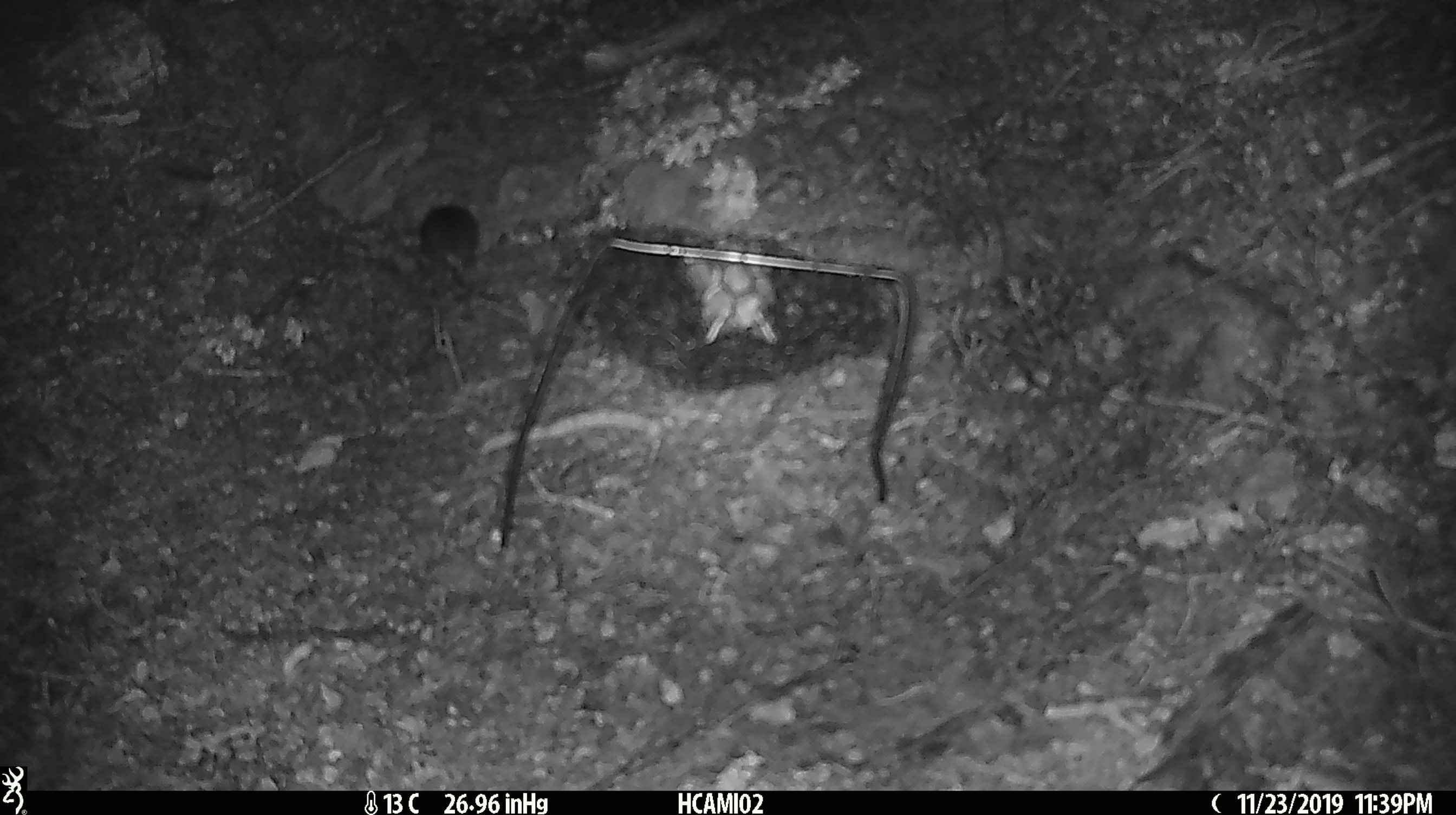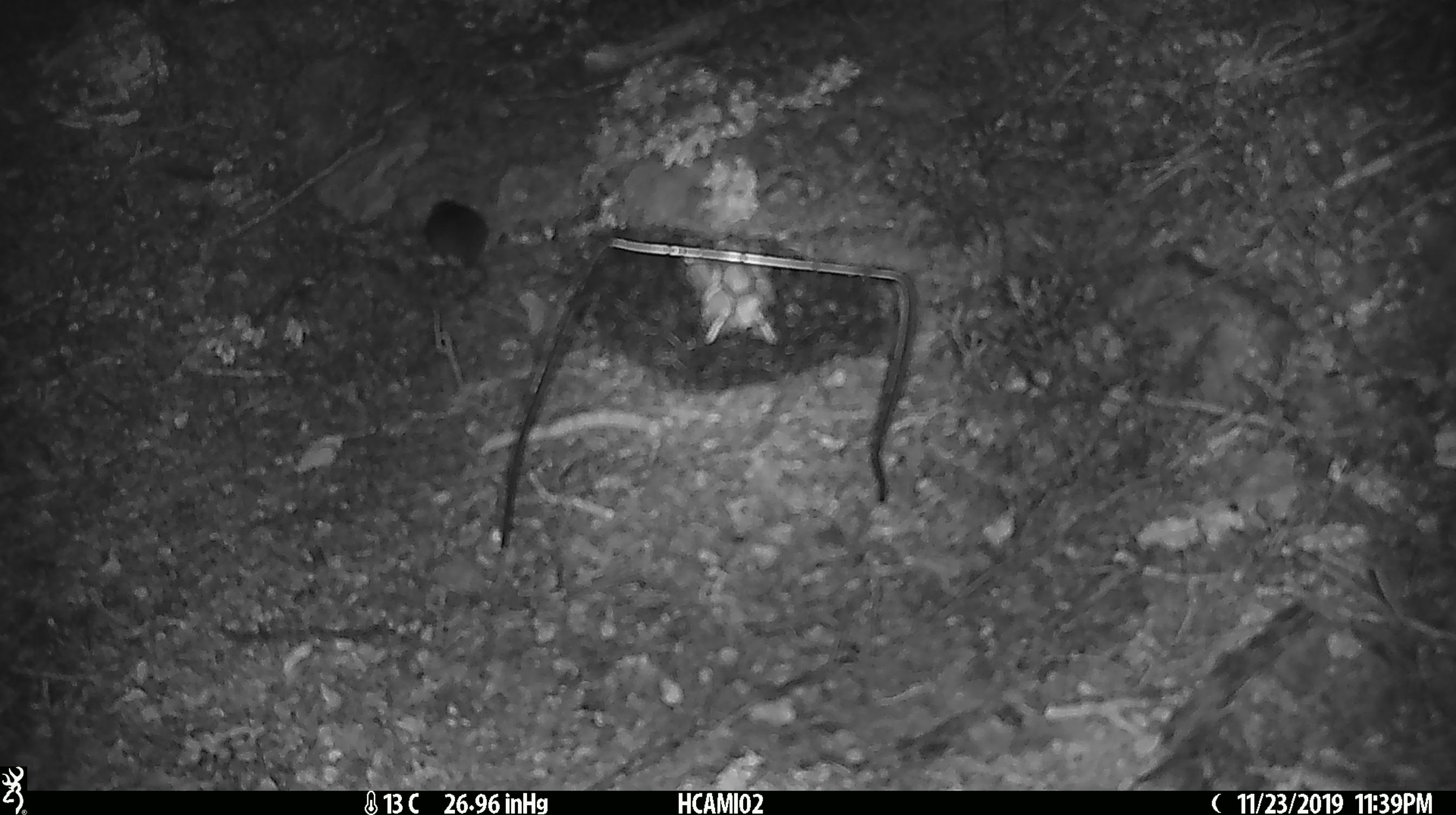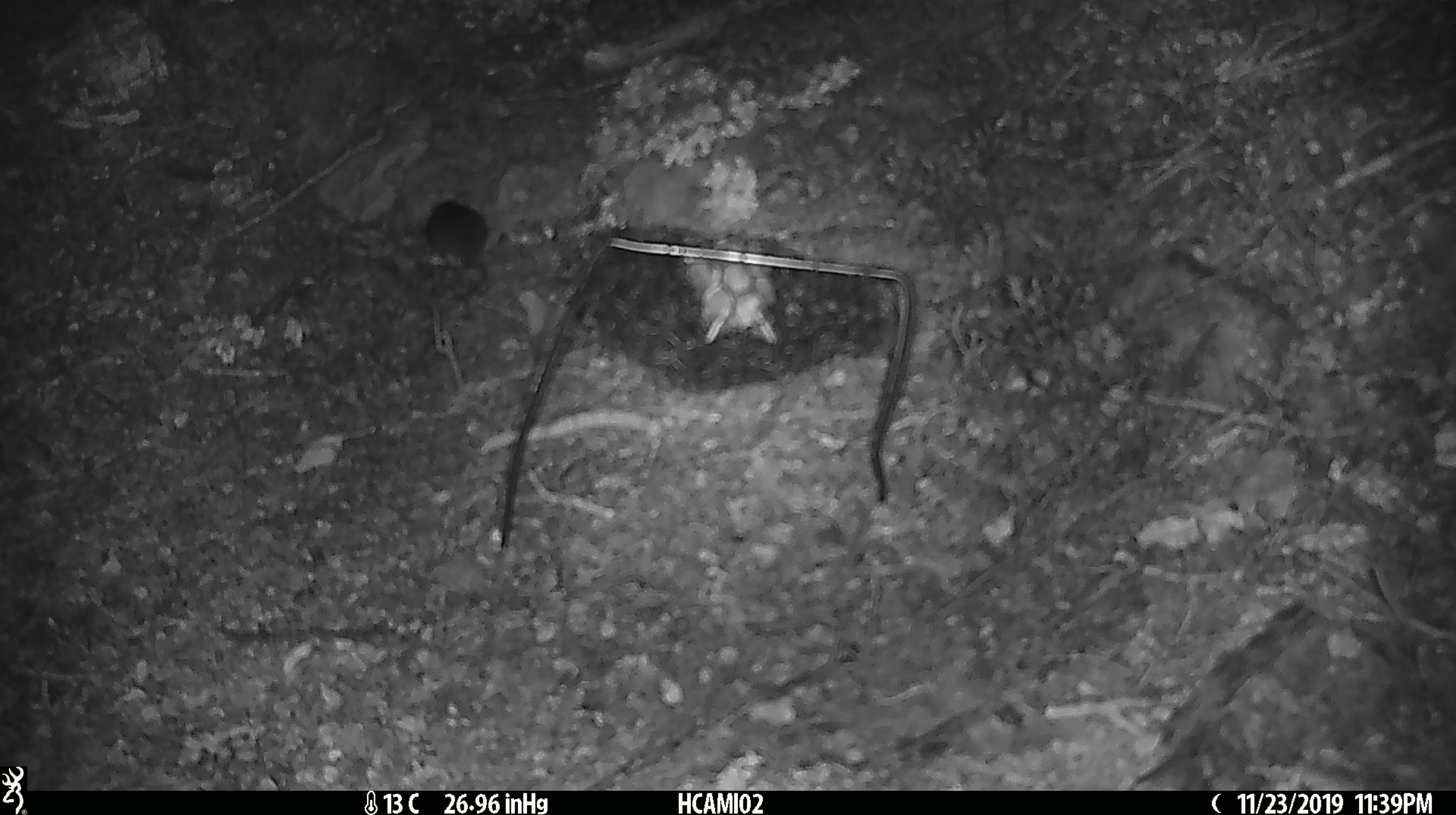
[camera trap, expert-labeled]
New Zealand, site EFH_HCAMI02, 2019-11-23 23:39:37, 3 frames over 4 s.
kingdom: Animalia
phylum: Chordata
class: Mammalia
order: Rodentia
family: Muridae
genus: Mus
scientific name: Mus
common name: mouse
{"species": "mouse (Mus)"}